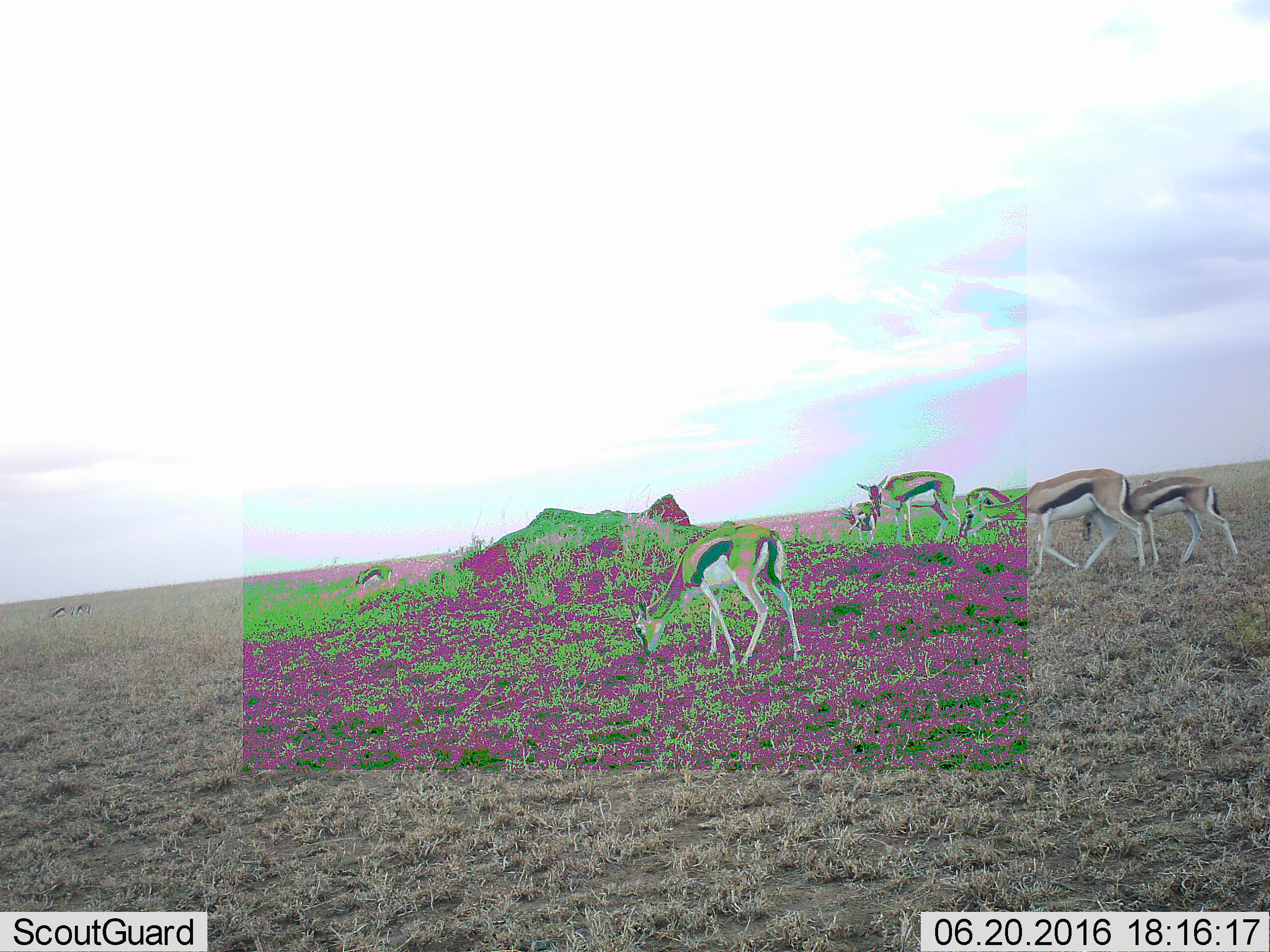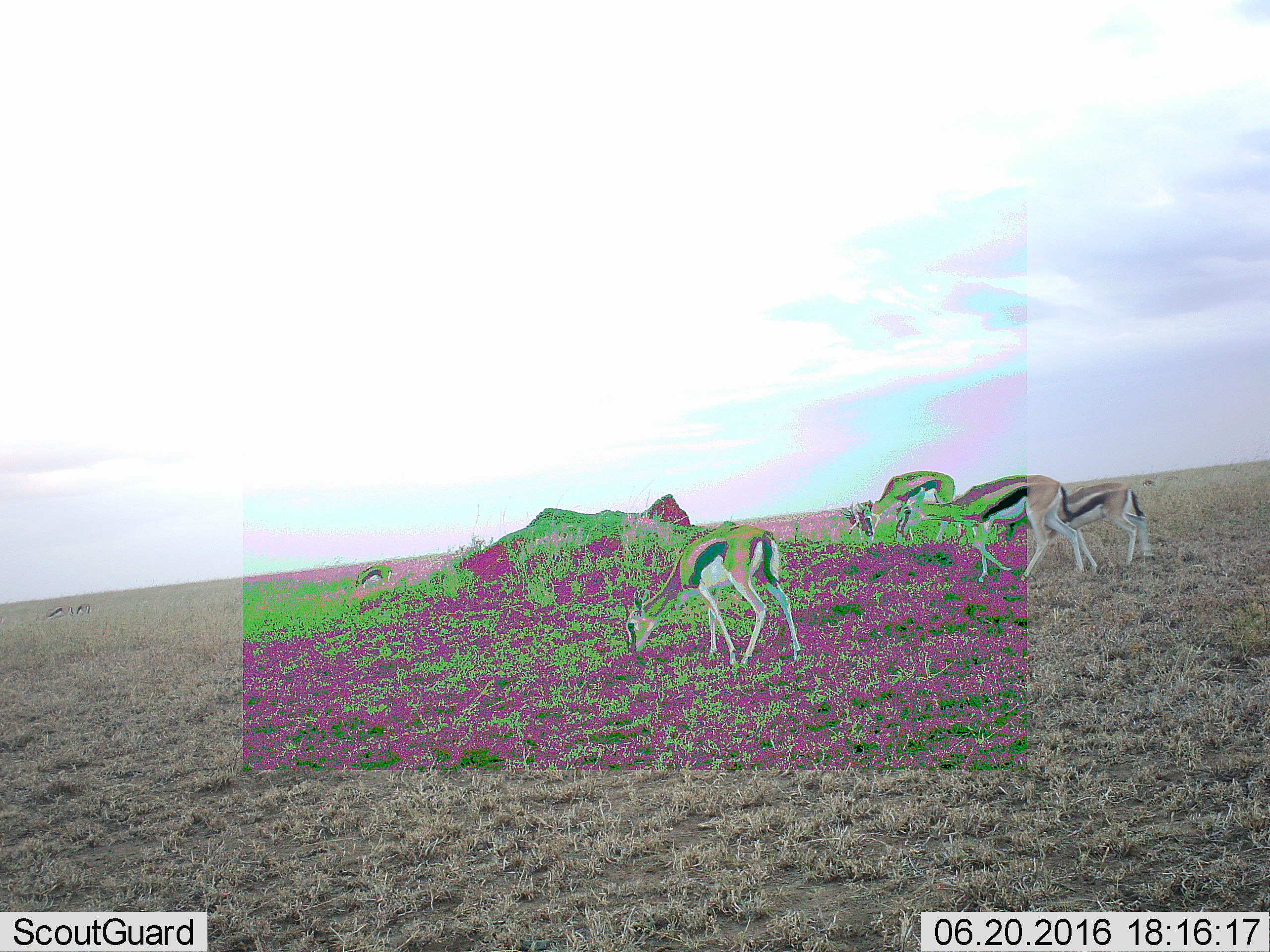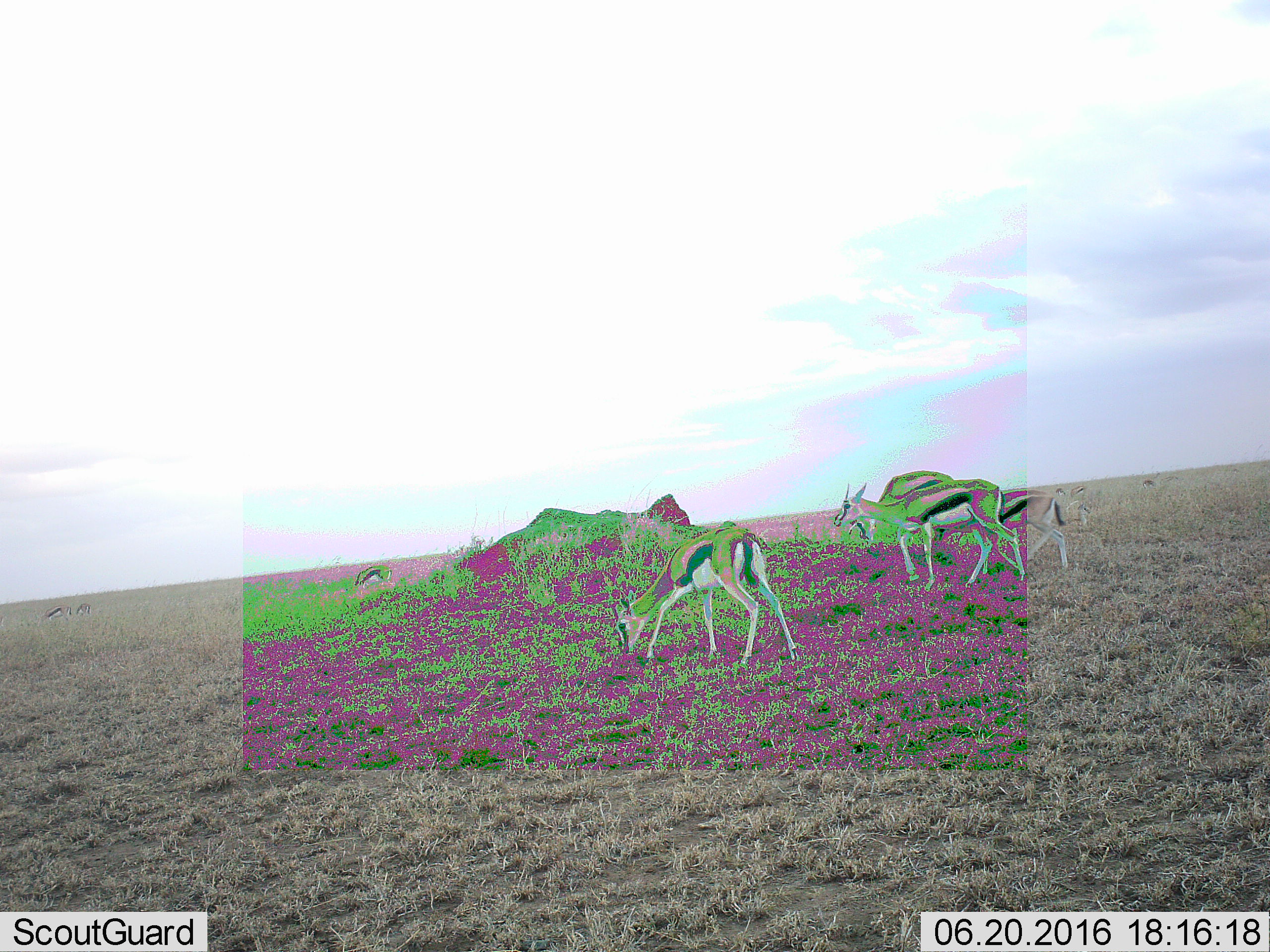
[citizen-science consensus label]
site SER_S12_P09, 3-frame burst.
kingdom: Animalia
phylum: Chordata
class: Mammalia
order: Artiodactyla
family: Bovidae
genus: Eudorcas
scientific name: Eudorcas thomsonii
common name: thomson's gazelle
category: gazellethomsons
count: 10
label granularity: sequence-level